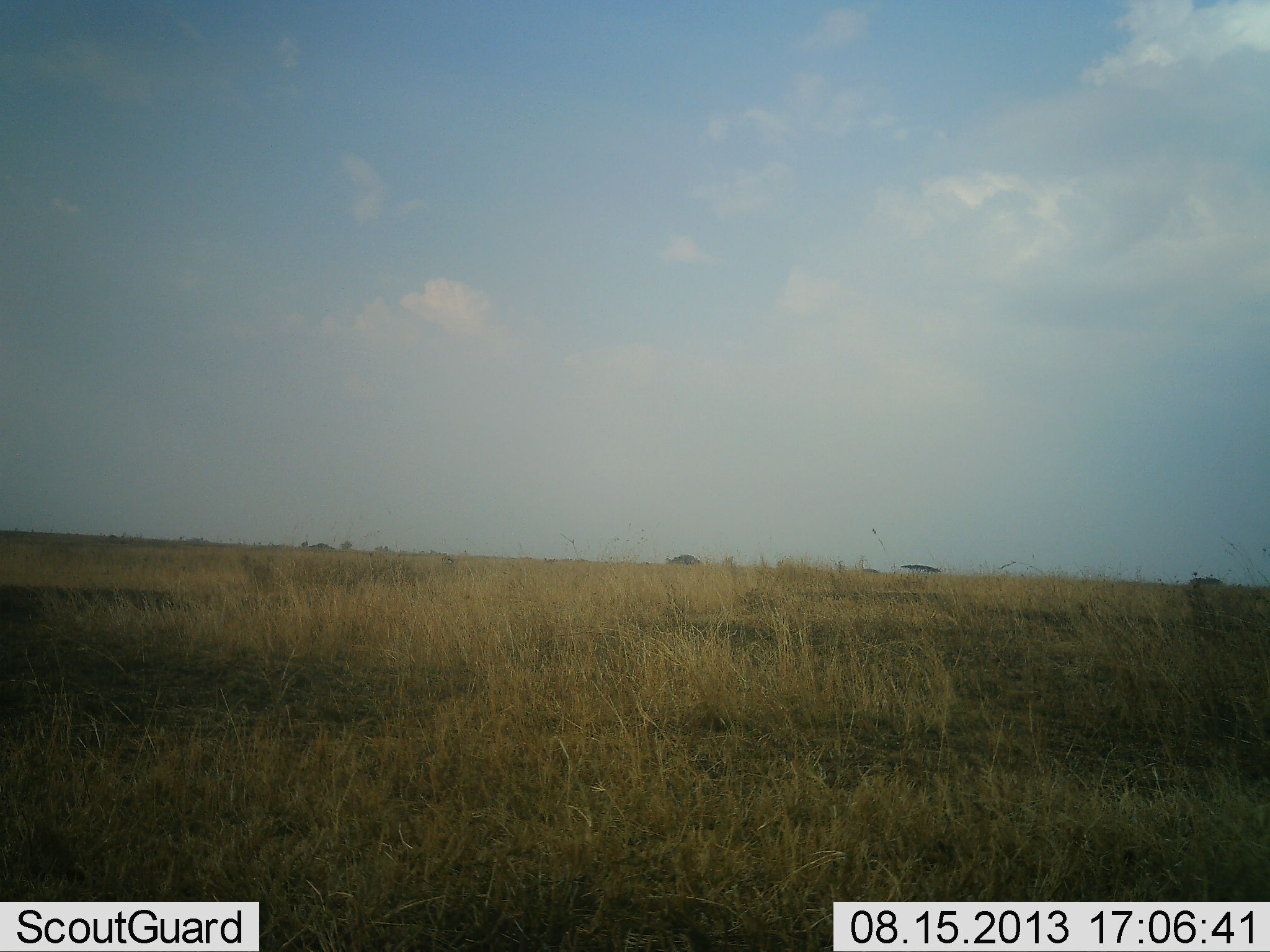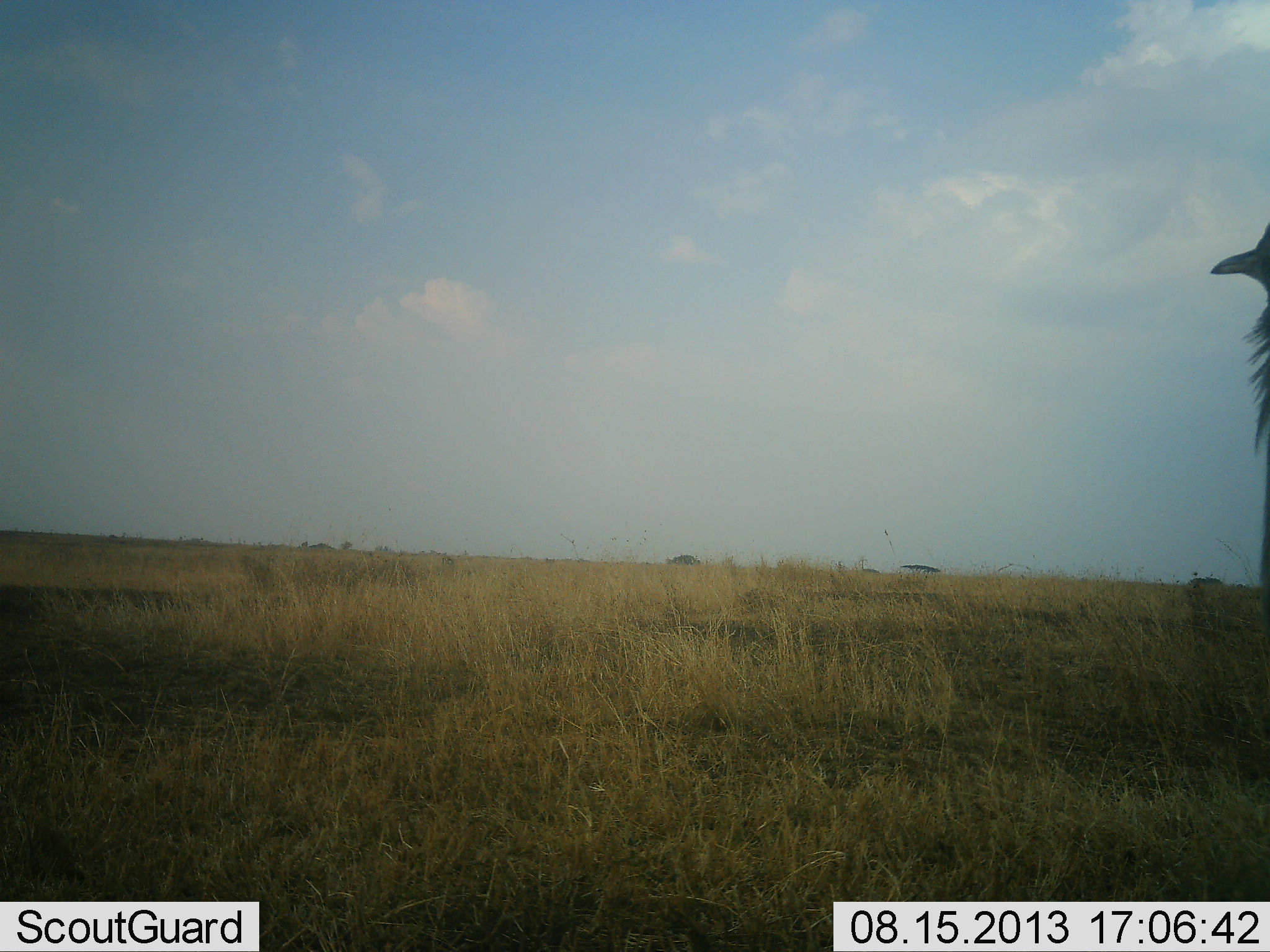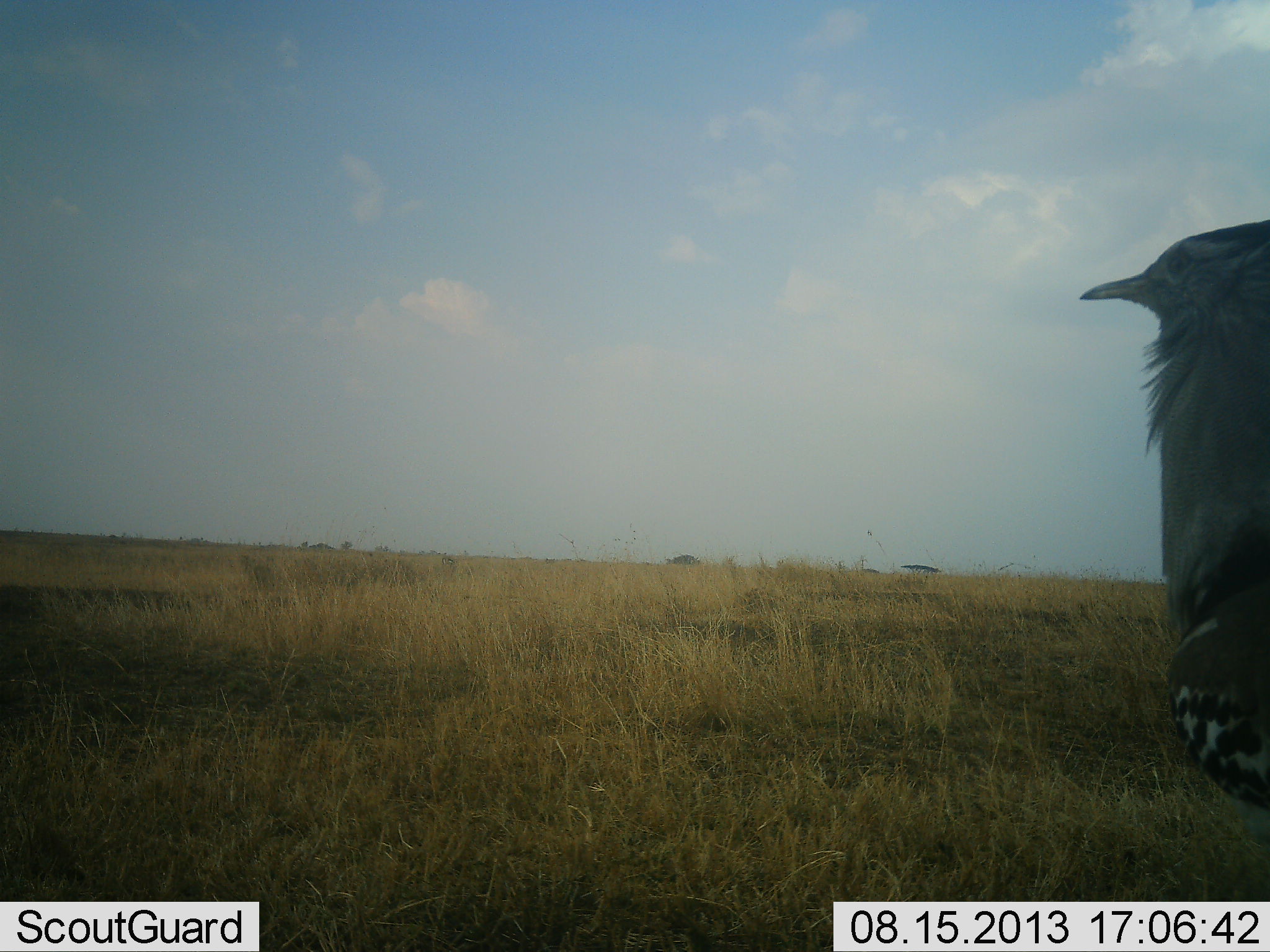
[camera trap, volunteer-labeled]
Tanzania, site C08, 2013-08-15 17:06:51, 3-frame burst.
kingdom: Animalia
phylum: Chordata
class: Aves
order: Otidiformes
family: Otididae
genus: Ardeotis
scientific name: Ardeotis kori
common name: kori bustard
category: koribustard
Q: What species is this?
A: Koribustard (kori bustard) (Ardeotis kori).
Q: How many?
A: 1.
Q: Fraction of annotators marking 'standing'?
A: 70%.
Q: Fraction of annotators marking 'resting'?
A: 0%.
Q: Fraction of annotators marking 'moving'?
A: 30%.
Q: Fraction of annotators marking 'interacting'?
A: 0%.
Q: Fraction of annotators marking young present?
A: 0%.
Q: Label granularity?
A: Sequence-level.